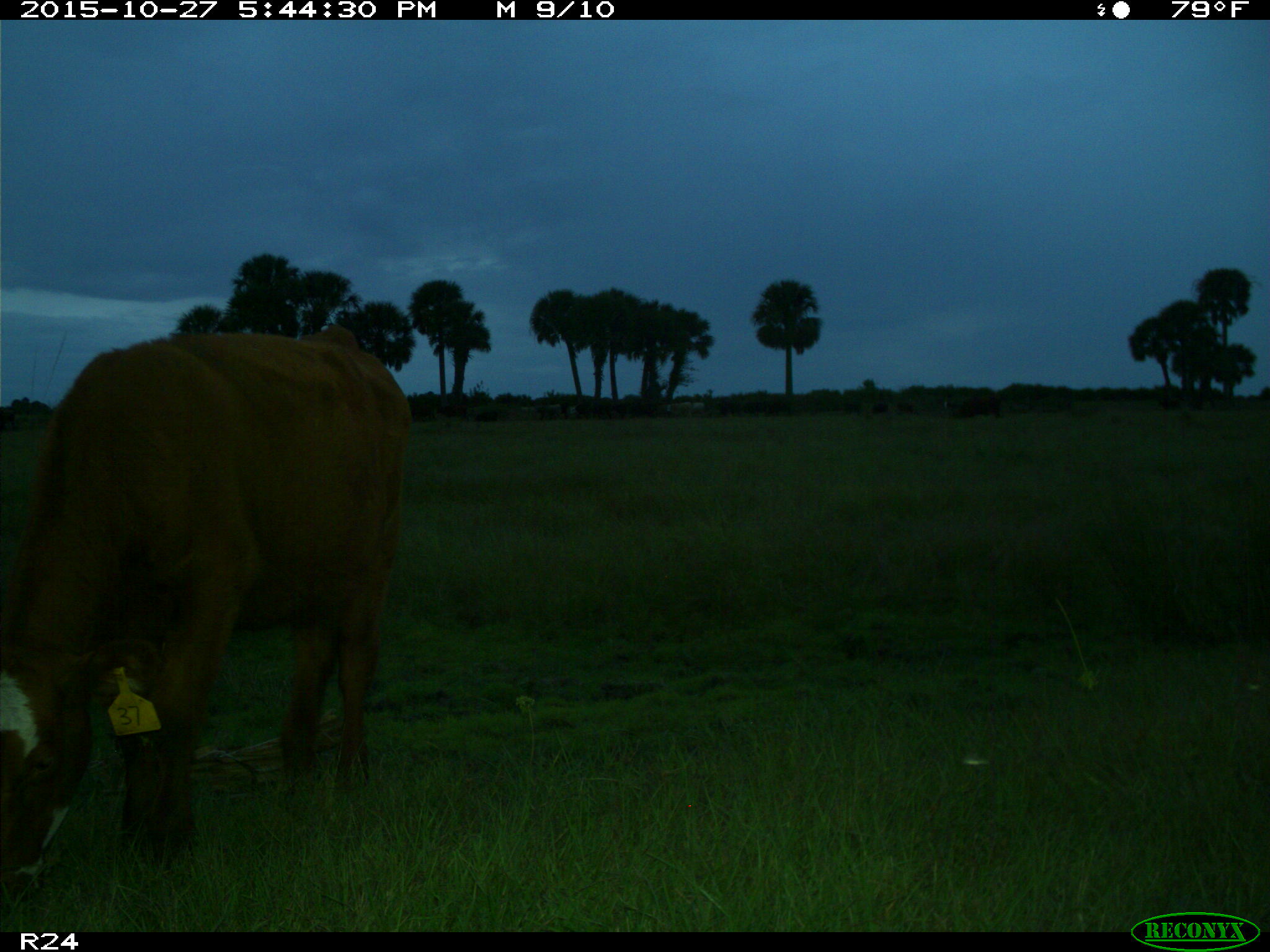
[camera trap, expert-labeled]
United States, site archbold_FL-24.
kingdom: Animalia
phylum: Chordata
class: Mammalia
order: Artiodactyla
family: Bovidae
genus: Bos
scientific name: Bos taurus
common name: domestic cow